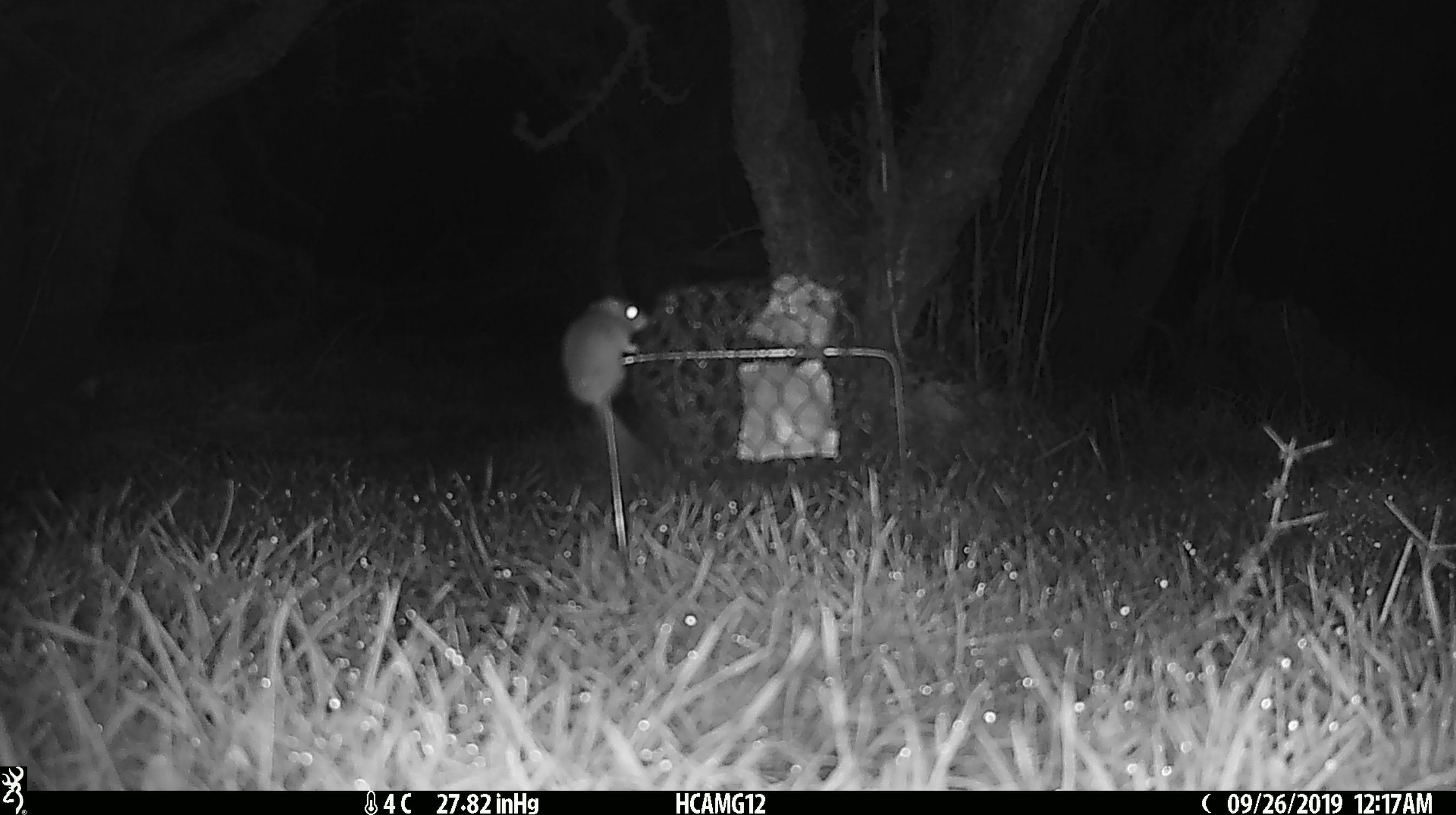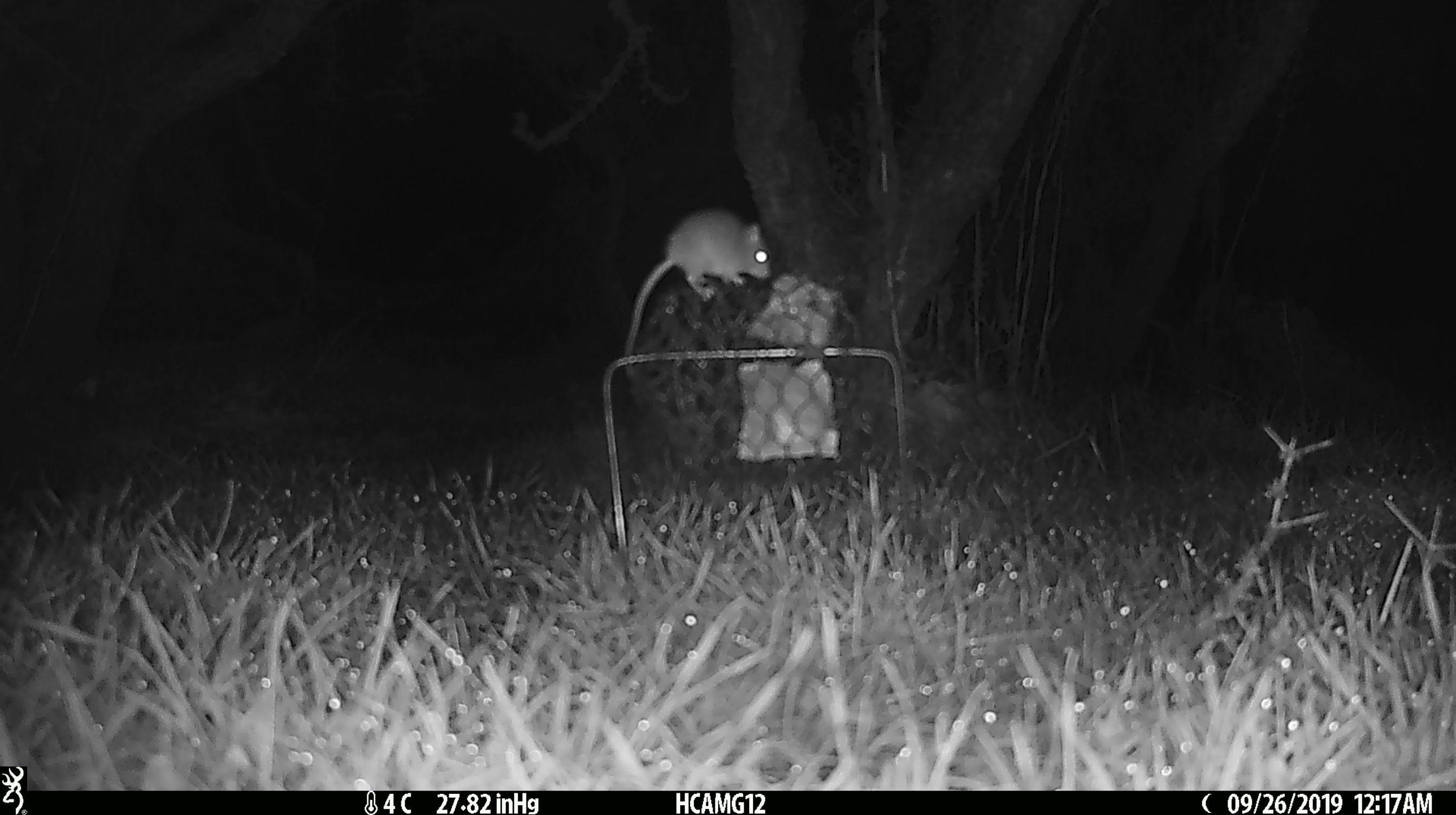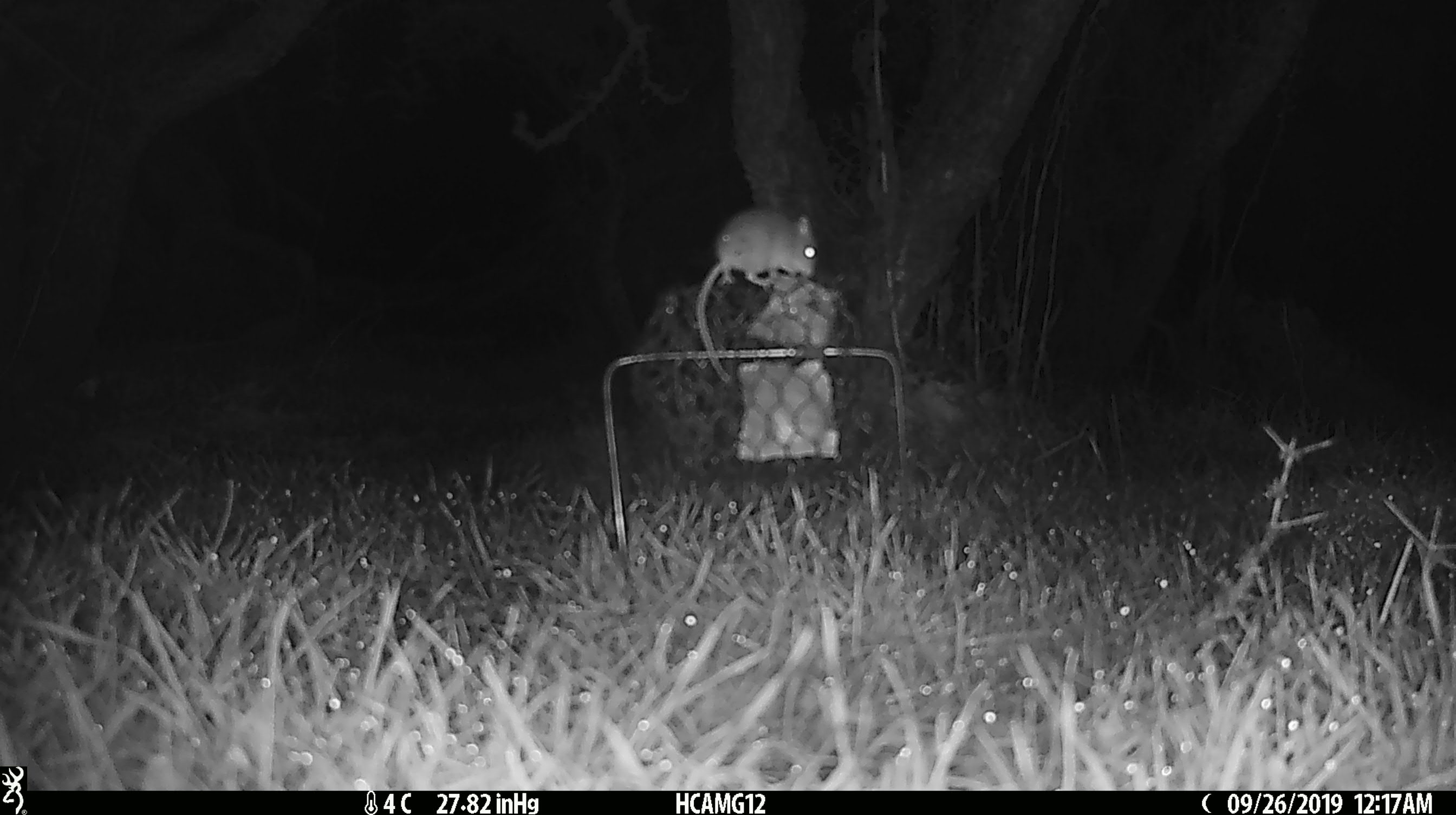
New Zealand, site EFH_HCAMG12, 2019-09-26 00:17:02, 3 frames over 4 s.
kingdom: Animalia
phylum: Chordata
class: Mammalia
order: Rodentia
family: Muridae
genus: Mus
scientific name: Mus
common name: mouse